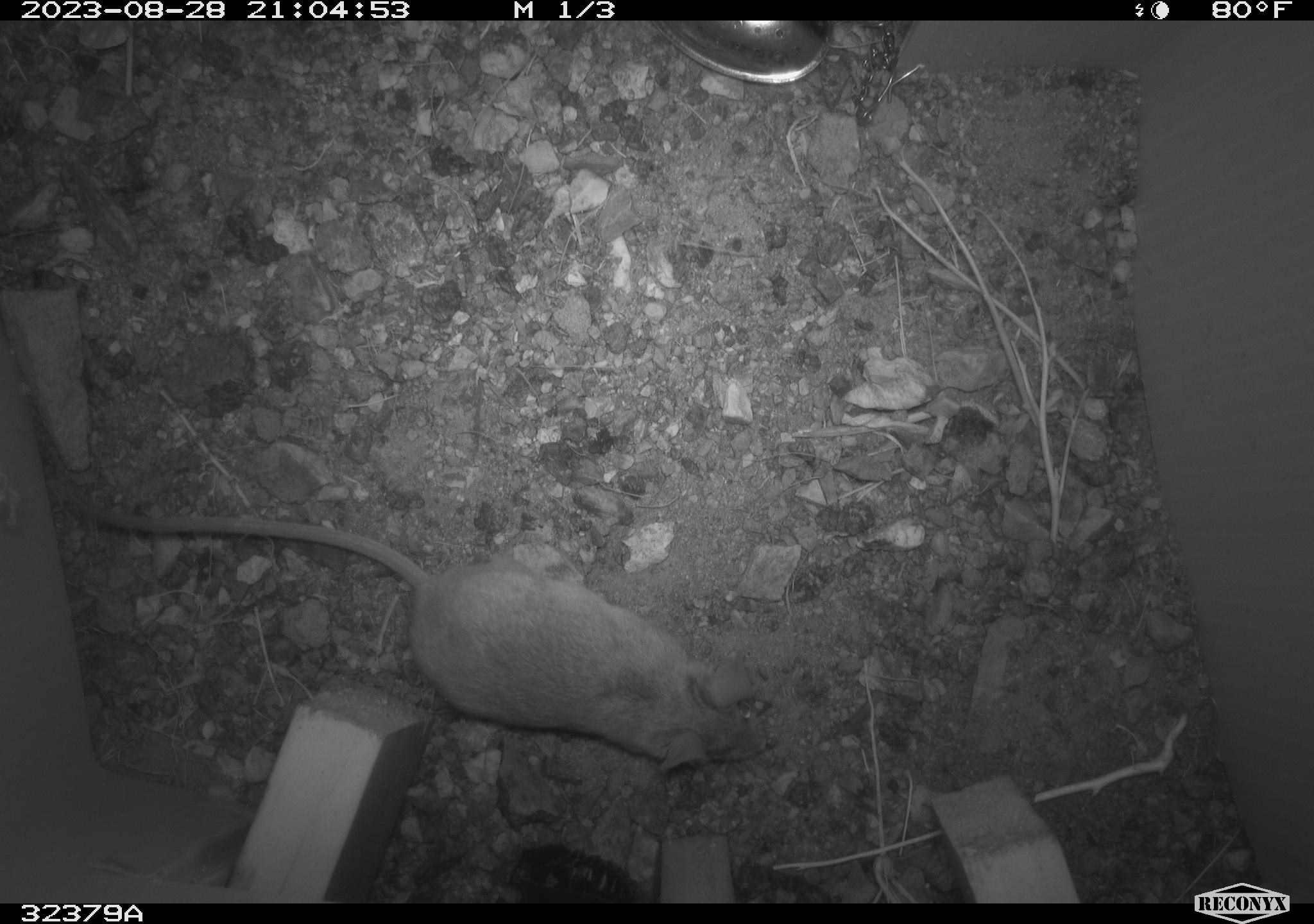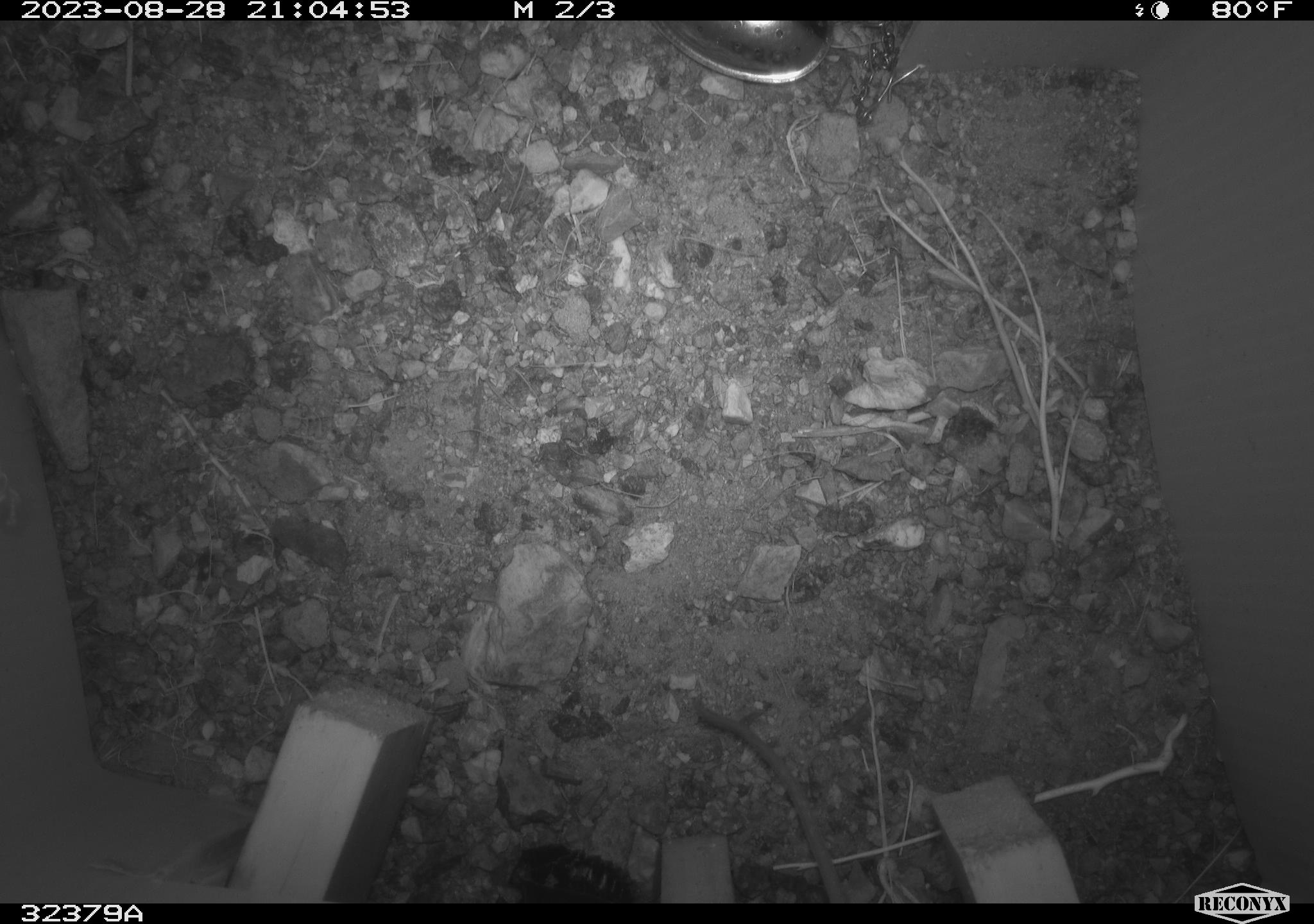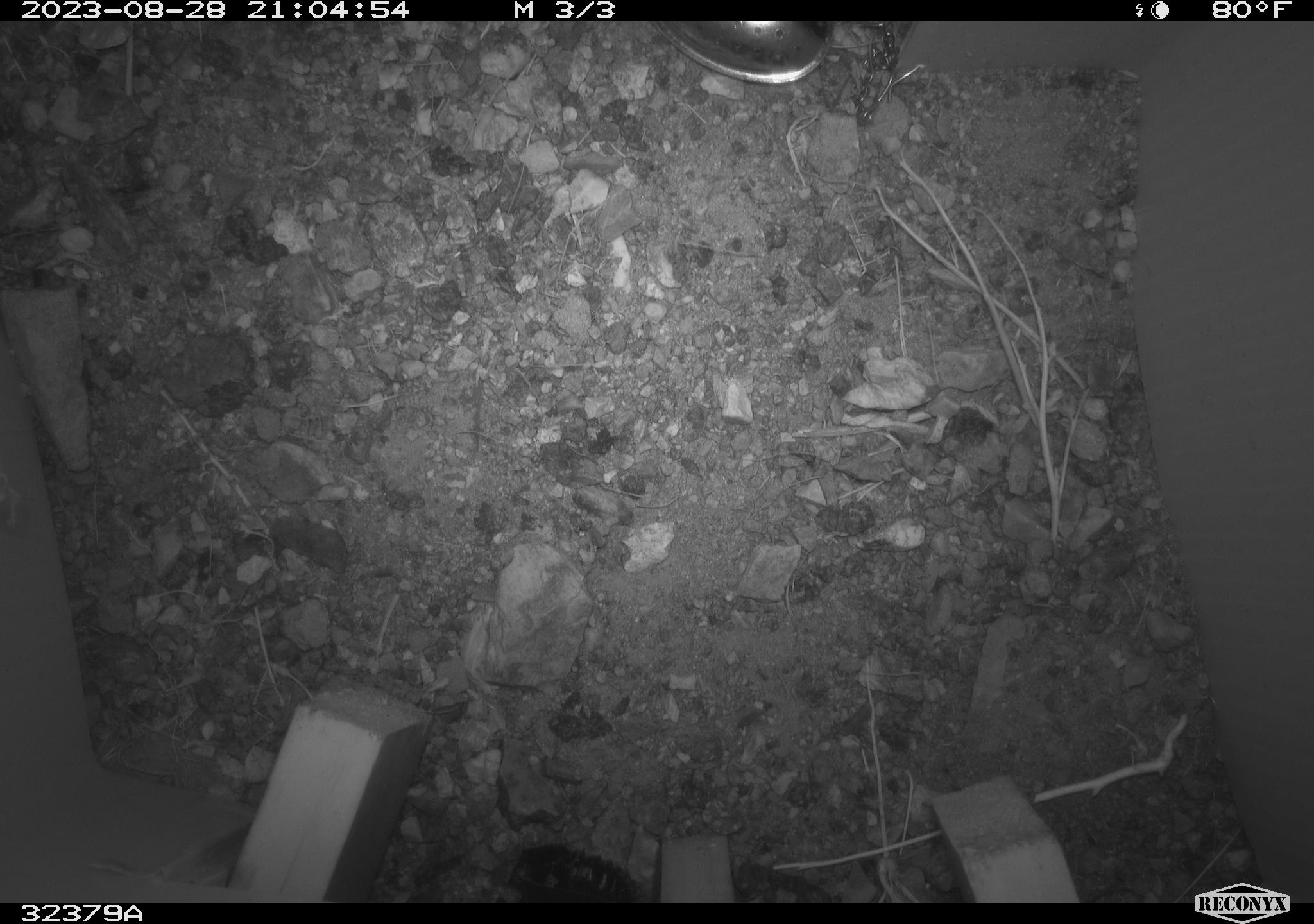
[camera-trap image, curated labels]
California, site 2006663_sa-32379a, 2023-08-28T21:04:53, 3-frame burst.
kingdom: Animalia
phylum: Chordata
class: Mammalia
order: Rodentia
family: Cricetidae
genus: Peromyscus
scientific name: Peromyscus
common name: deer mice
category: peromyscus species